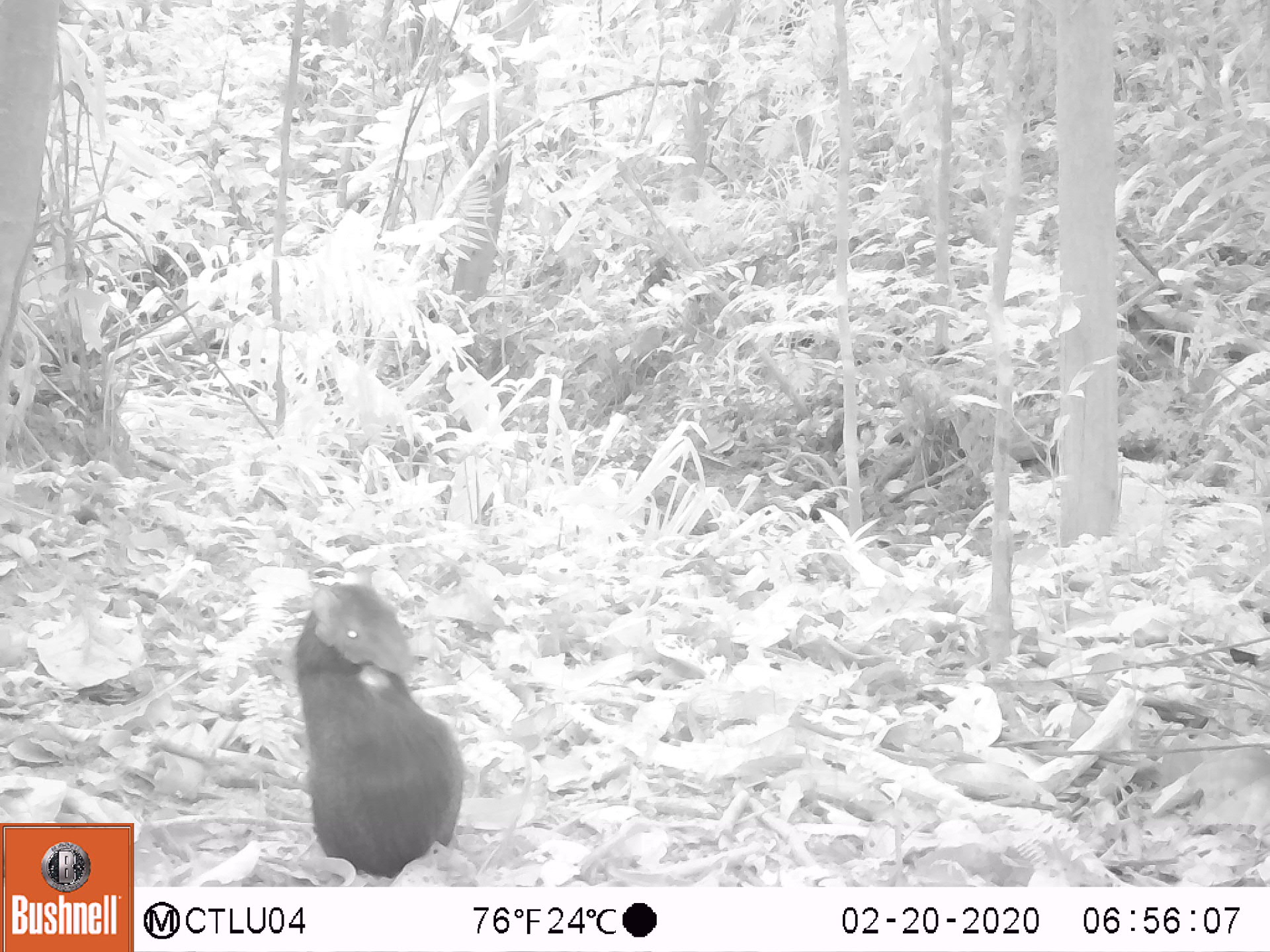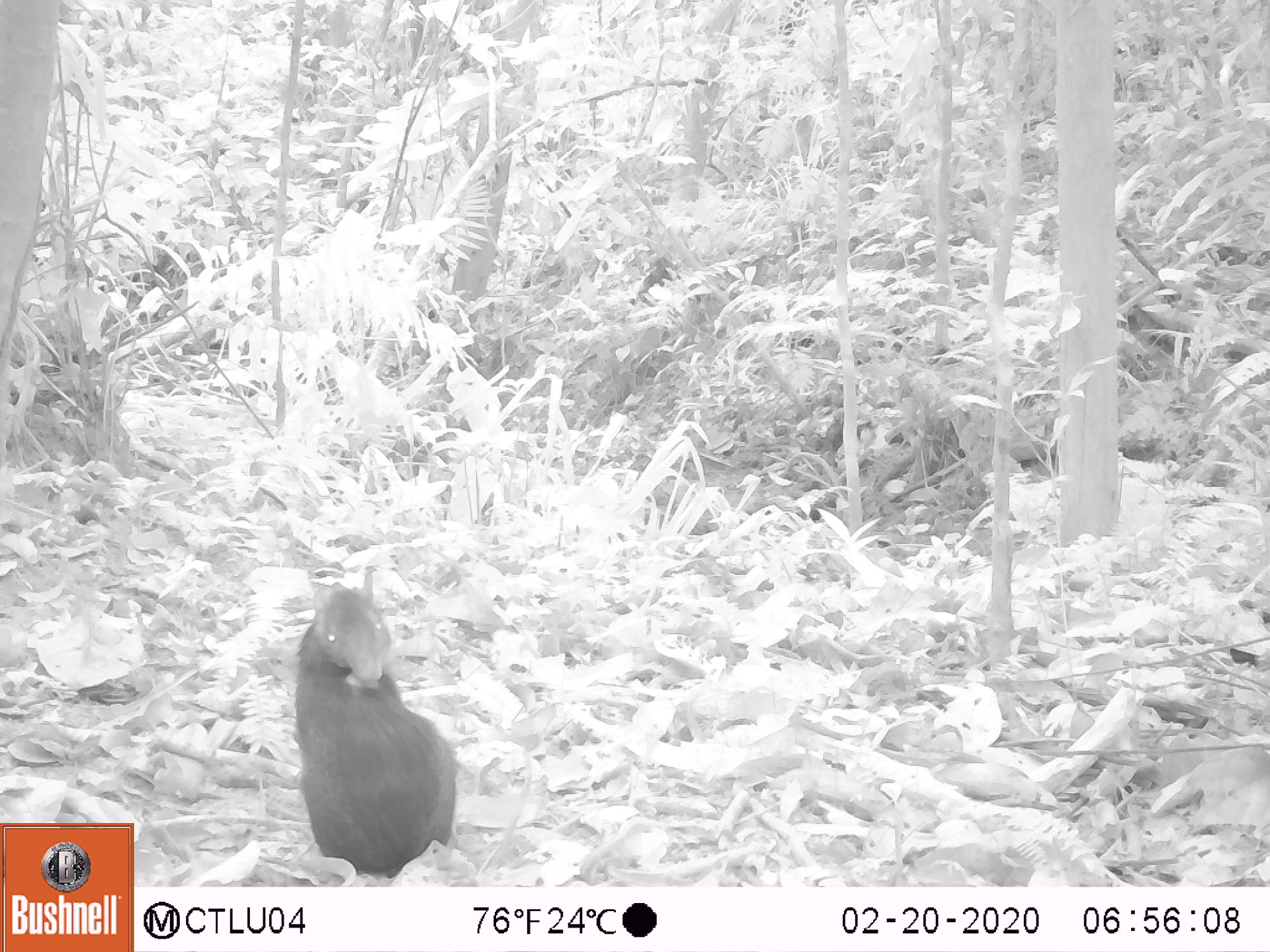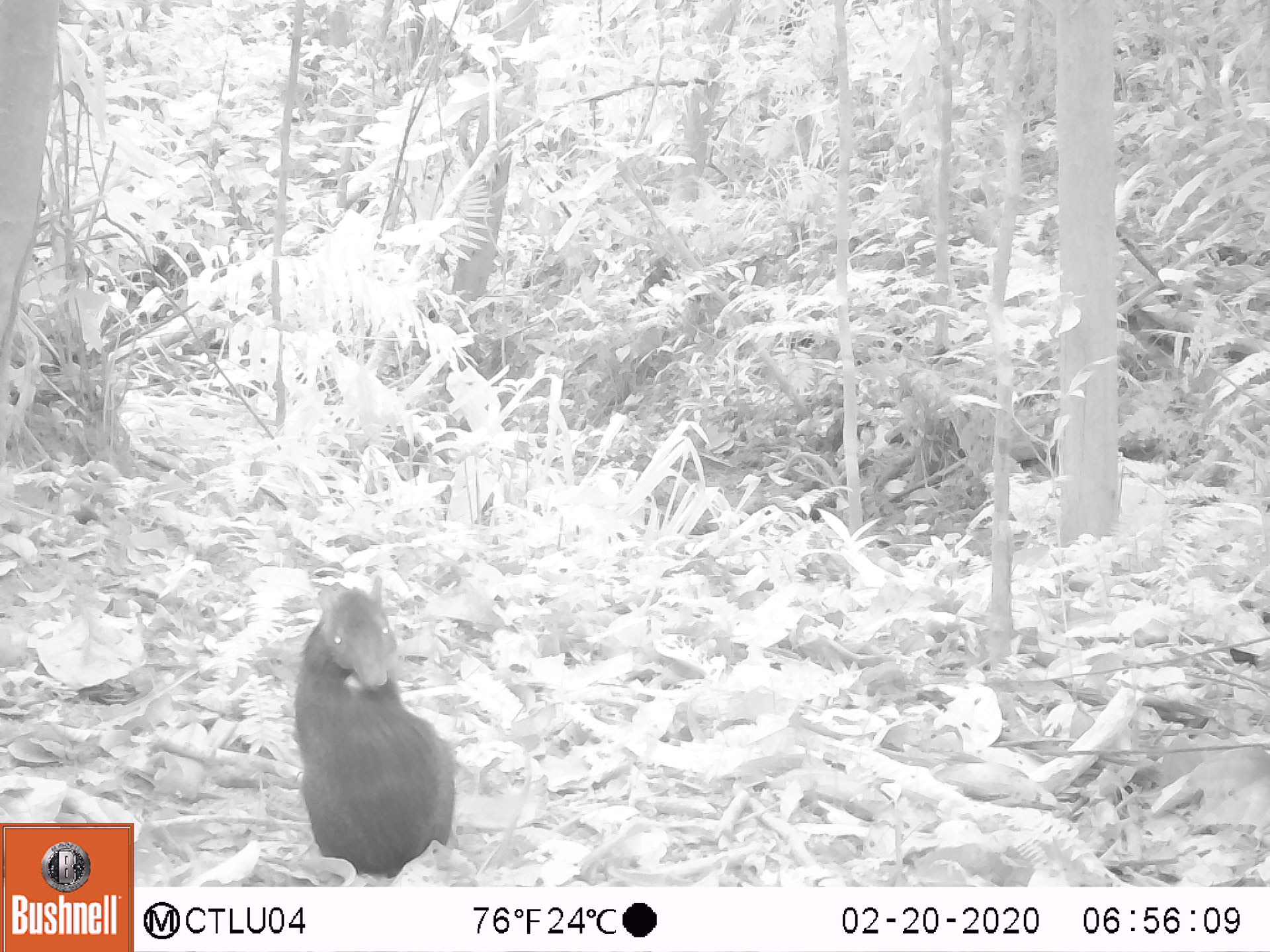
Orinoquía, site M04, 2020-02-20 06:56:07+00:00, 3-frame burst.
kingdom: Animalia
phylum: Chordata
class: Mammalia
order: Rodentia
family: Dasyproctidae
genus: Dasyprocta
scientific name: Dasyprocta fuliginosa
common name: black agouti